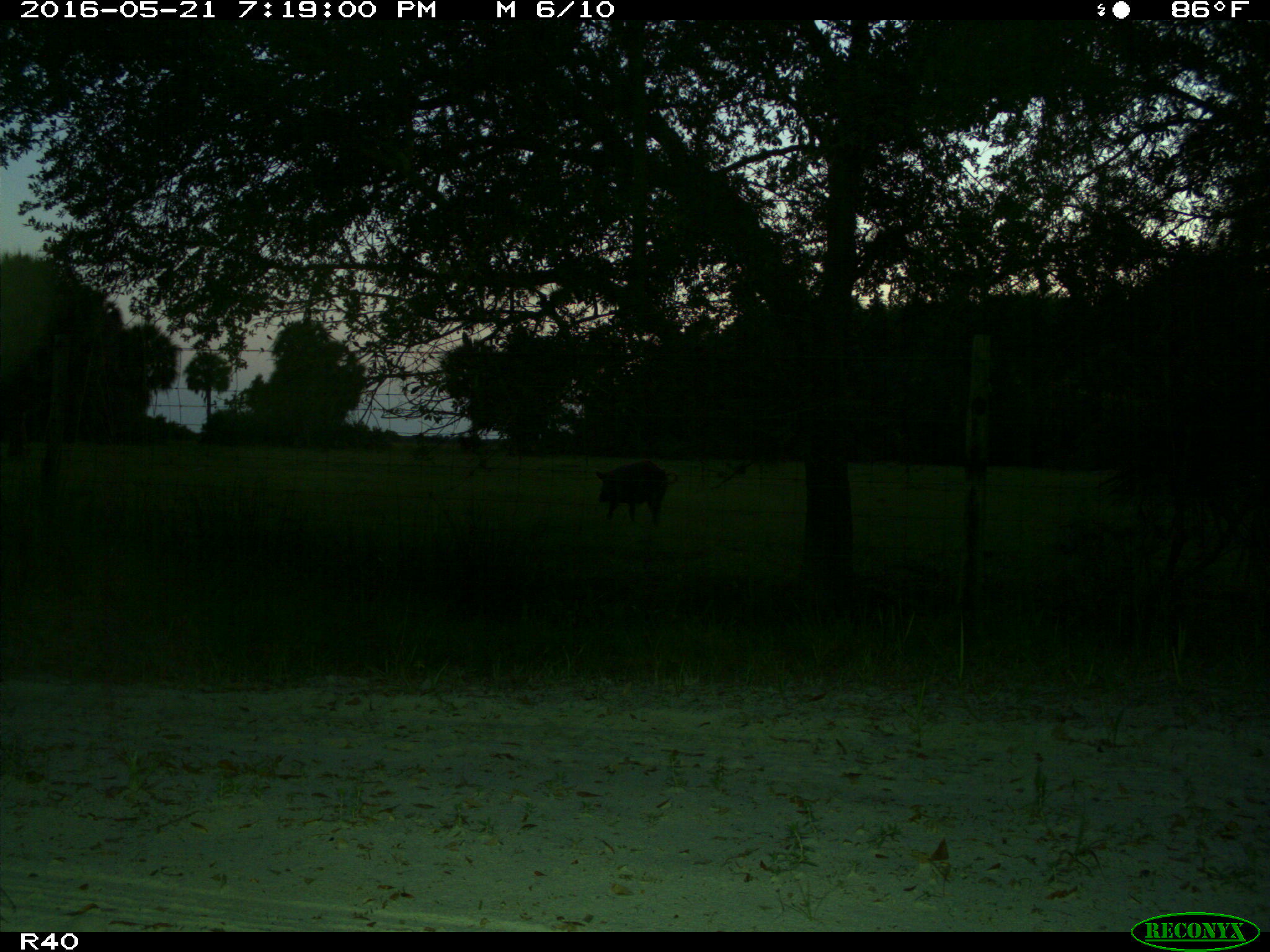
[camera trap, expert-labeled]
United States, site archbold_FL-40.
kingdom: Animalia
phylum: Chordata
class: Mammalia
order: Artiodactyla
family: Suidae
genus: Sus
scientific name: Sus scrofa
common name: wild boar